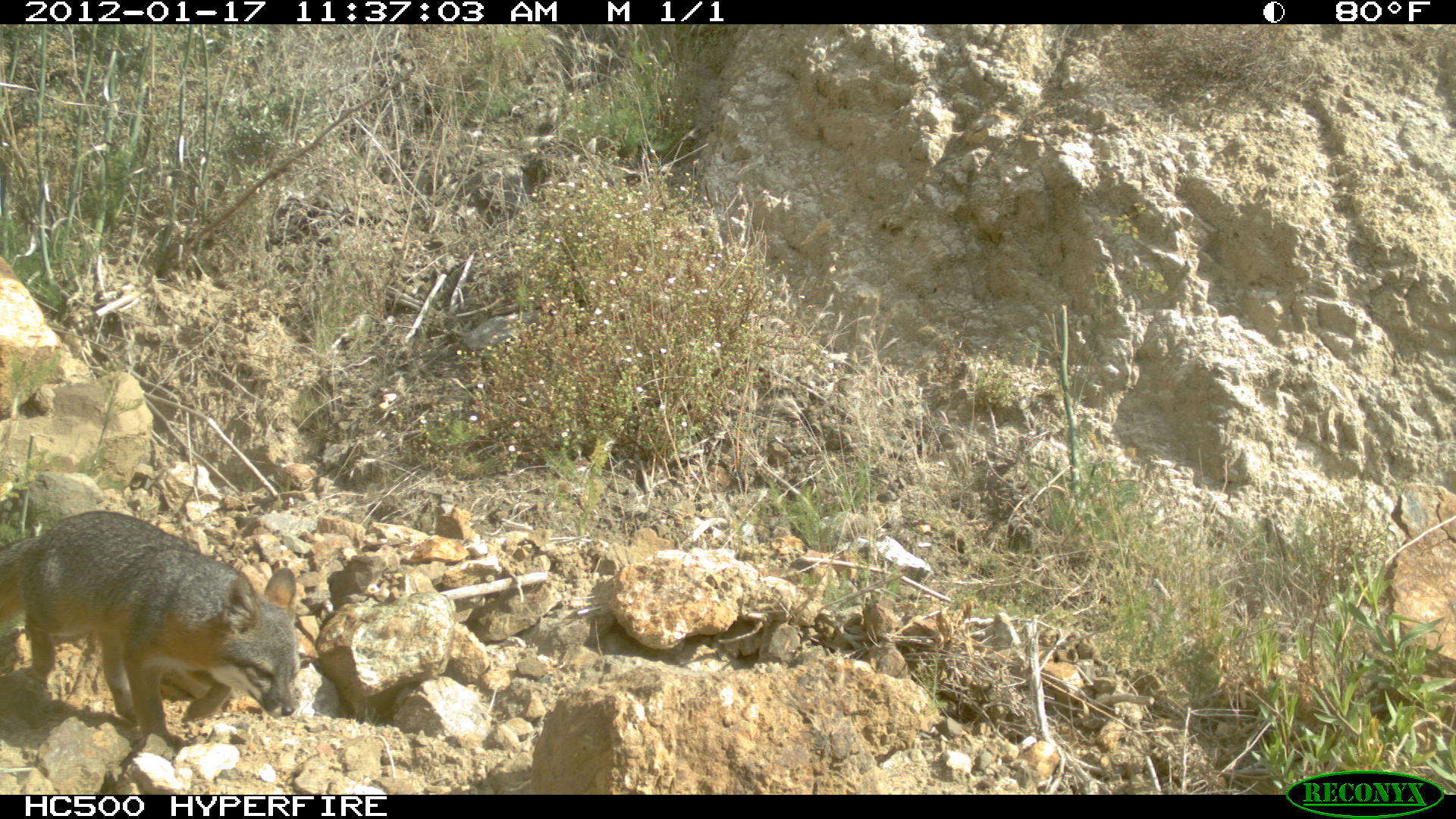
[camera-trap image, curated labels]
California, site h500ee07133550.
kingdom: Animalia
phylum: Chordata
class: Mammalia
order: Carnivora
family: Canidae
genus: Urocyon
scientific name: Urocyon littoralis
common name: island fox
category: fox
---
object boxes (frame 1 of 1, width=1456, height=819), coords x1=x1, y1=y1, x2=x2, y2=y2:
fox: x1=0, y1=510, x2=300, y2=758